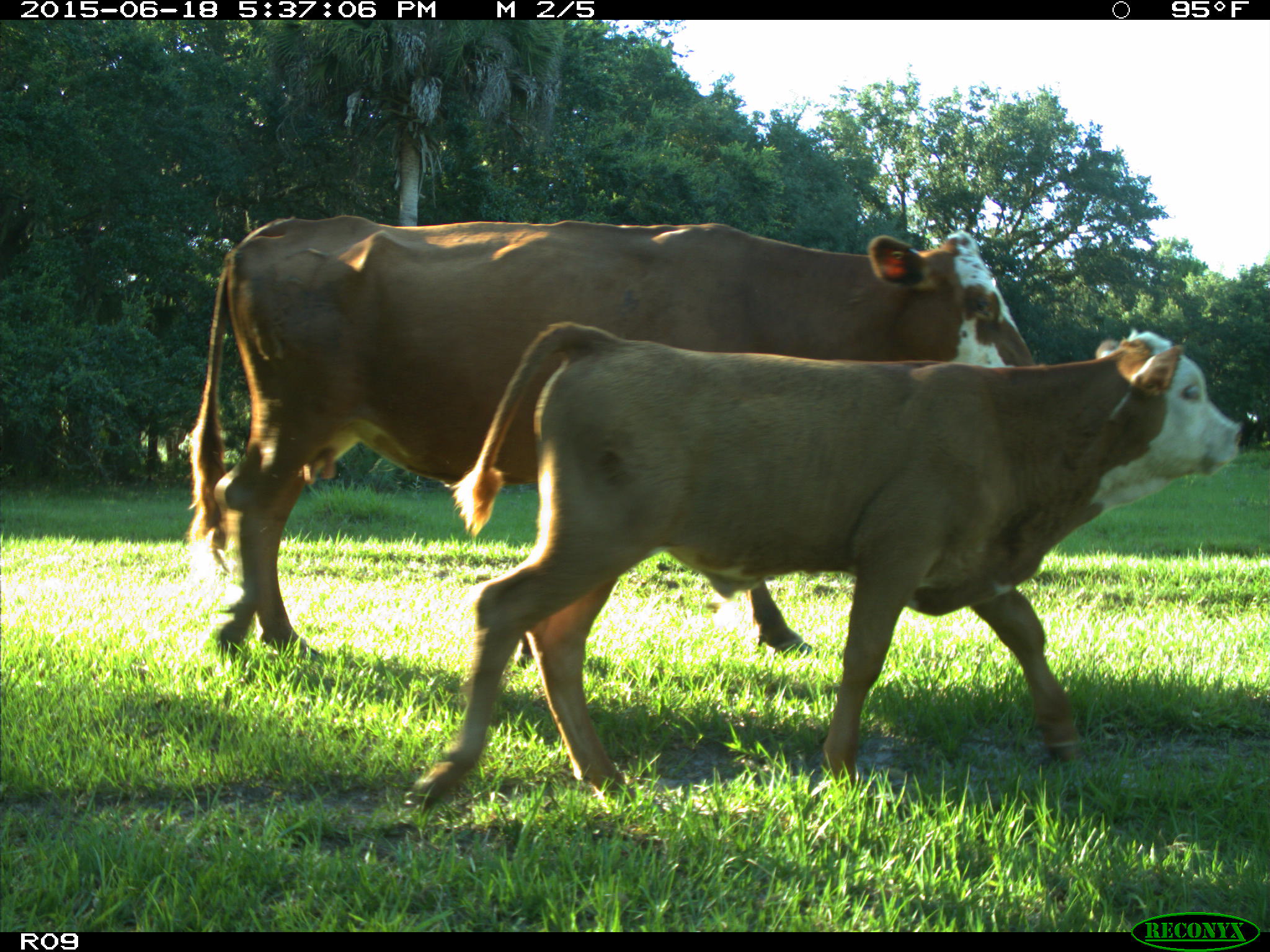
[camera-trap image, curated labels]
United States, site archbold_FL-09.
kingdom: Animalia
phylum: Chordata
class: Mammalia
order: Artiodactyla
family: Bovidae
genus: Bos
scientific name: Bos taurus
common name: domestic cow